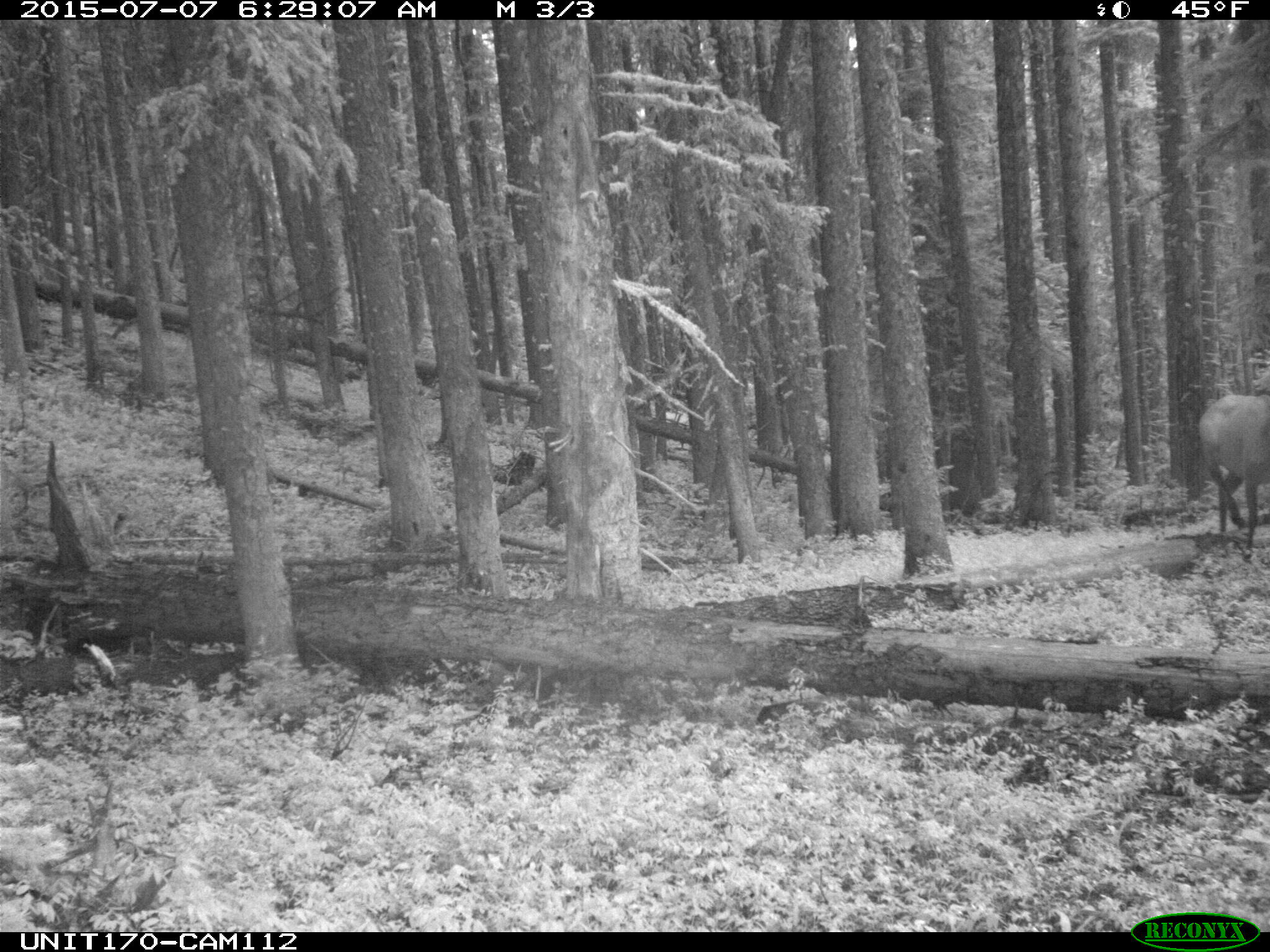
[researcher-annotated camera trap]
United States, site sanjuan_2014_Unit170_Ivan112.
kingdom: Animalia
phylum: Chordata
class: Mammalia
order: Artiodactyla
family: Cervidae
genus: Cervus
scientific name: Cervus elaphus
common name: red deer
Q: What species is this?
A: Cervus elaphus (red deer).